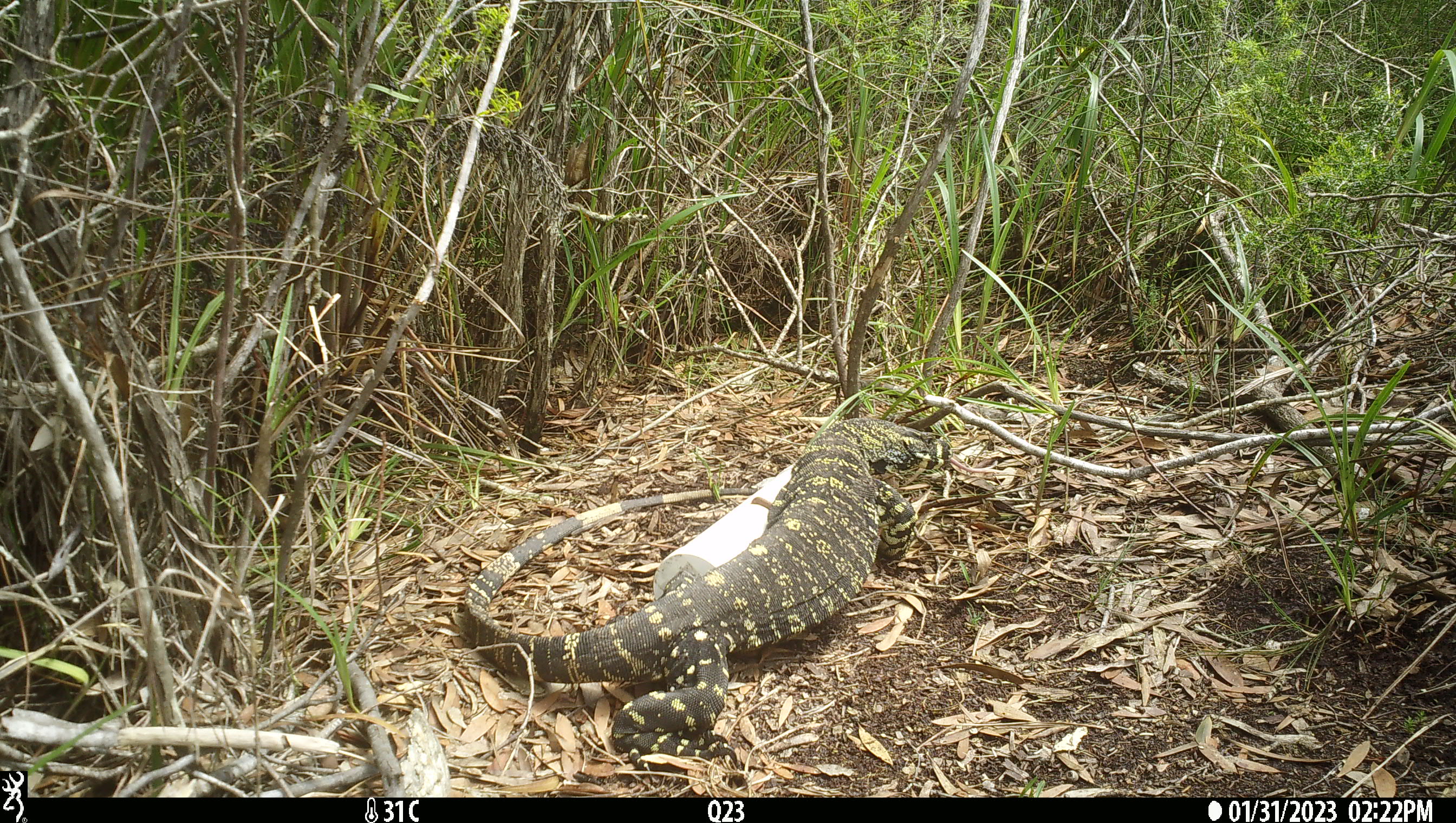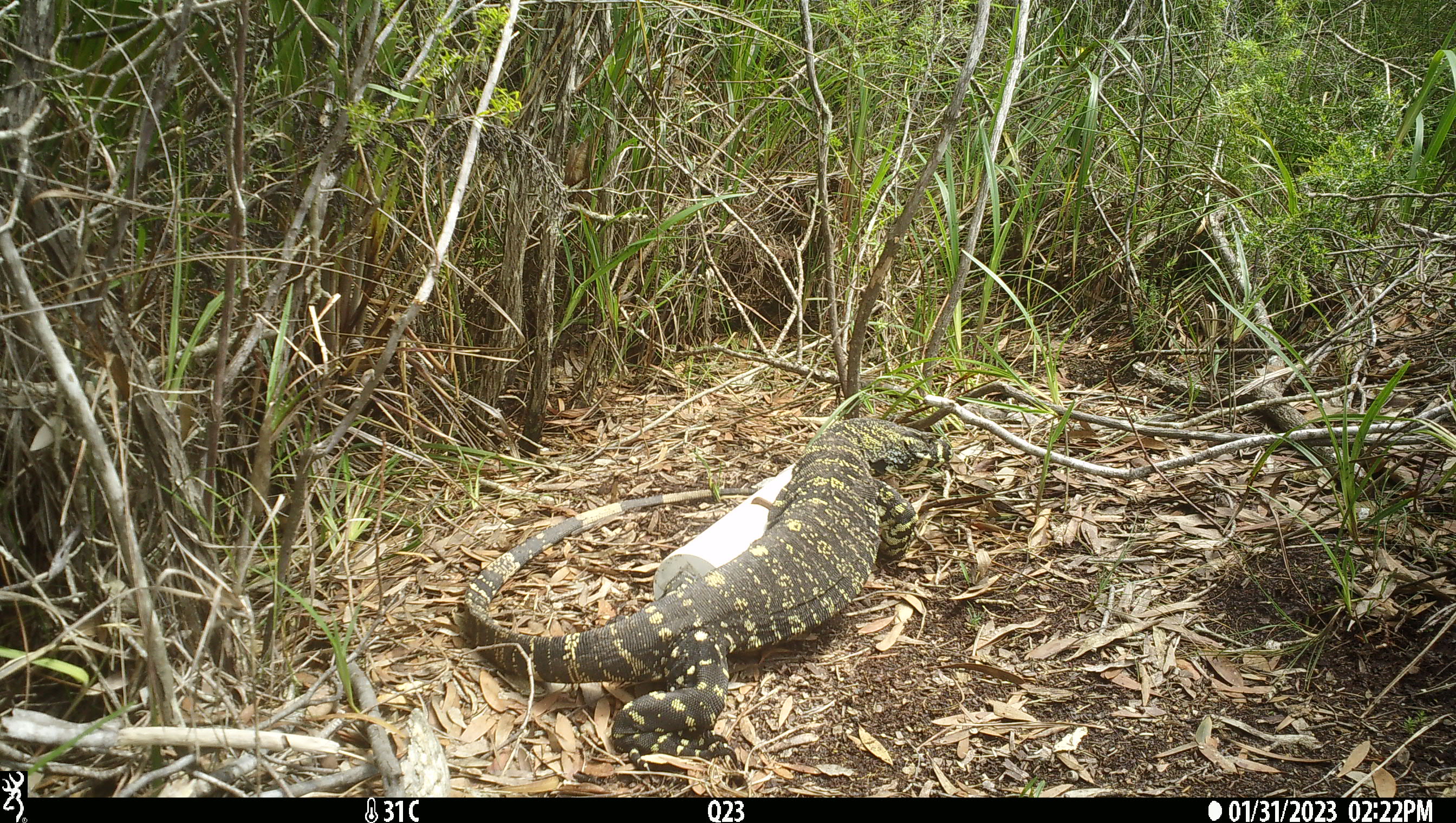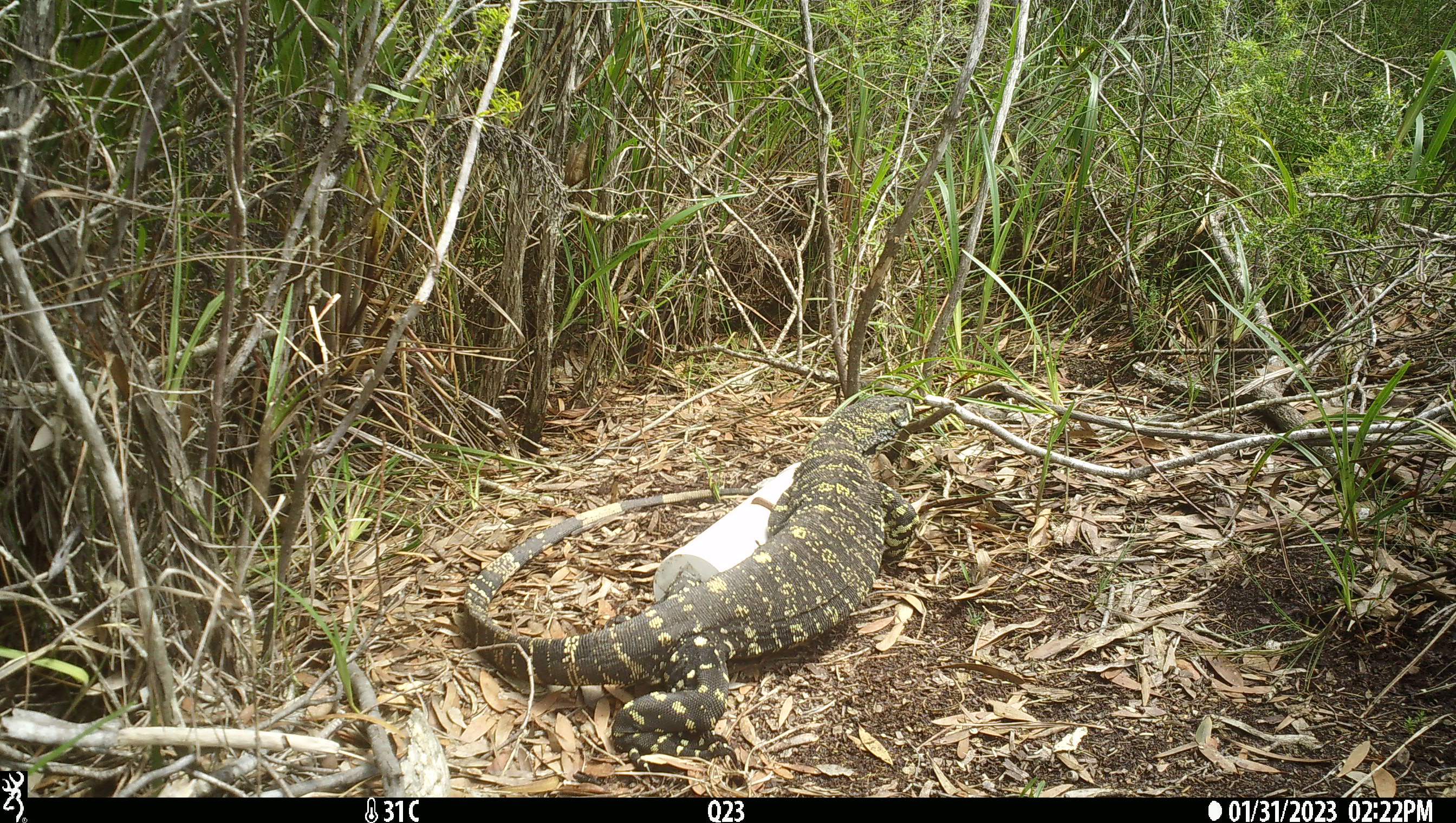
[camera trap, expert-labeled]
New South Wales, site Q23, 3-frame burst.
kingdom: Animalia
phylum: Chordata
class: Reptilia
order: Squamata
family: Varanidae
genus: Varanus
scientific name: Varanus varius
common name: lace monitor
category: goanna